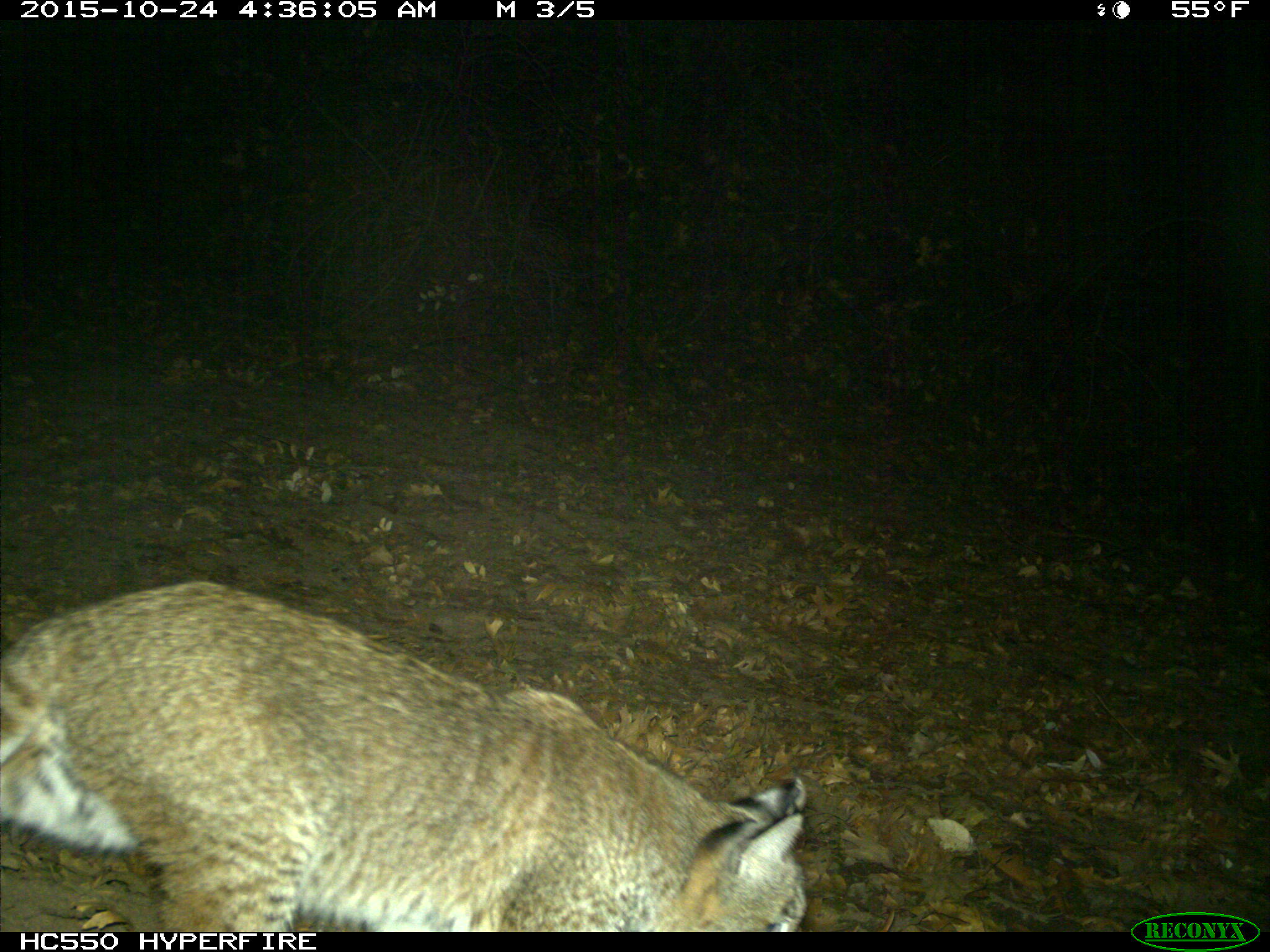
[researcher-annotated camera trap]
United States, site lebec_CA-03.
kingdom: Animalia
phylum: Chordata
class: Mammalia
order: Carnivora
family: Felidae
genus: Lynx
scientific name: Lynx rufus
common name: bobcat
Lynx rufus (bobcat).